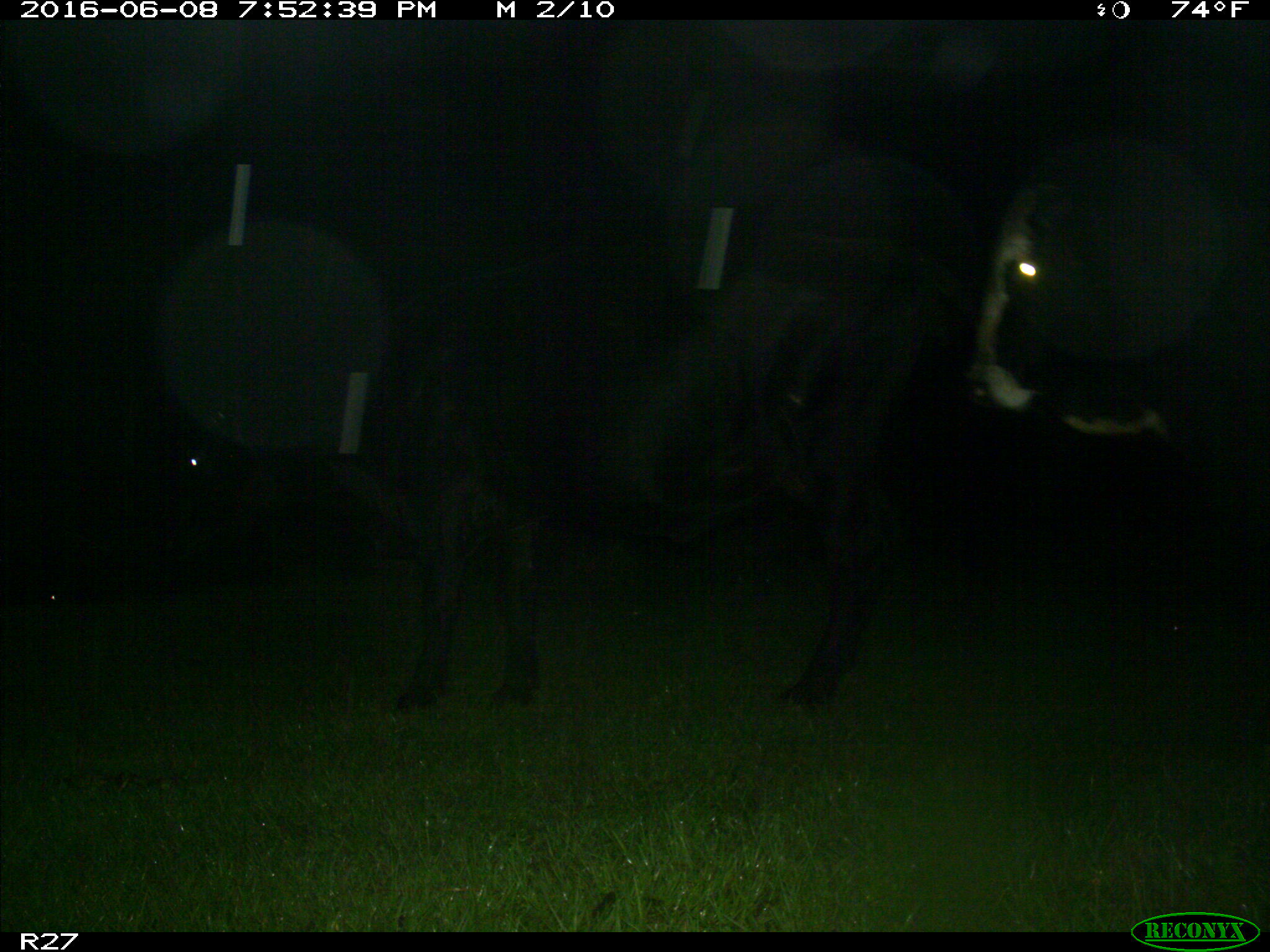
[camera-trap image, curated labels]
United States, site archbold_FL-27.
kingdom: Animalia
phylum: Chordata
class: Mammalia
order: Artiodactyla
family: Bovidae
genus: Bos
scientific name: Bos taurus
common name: domestic cow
Bos taurus (domestic cow).